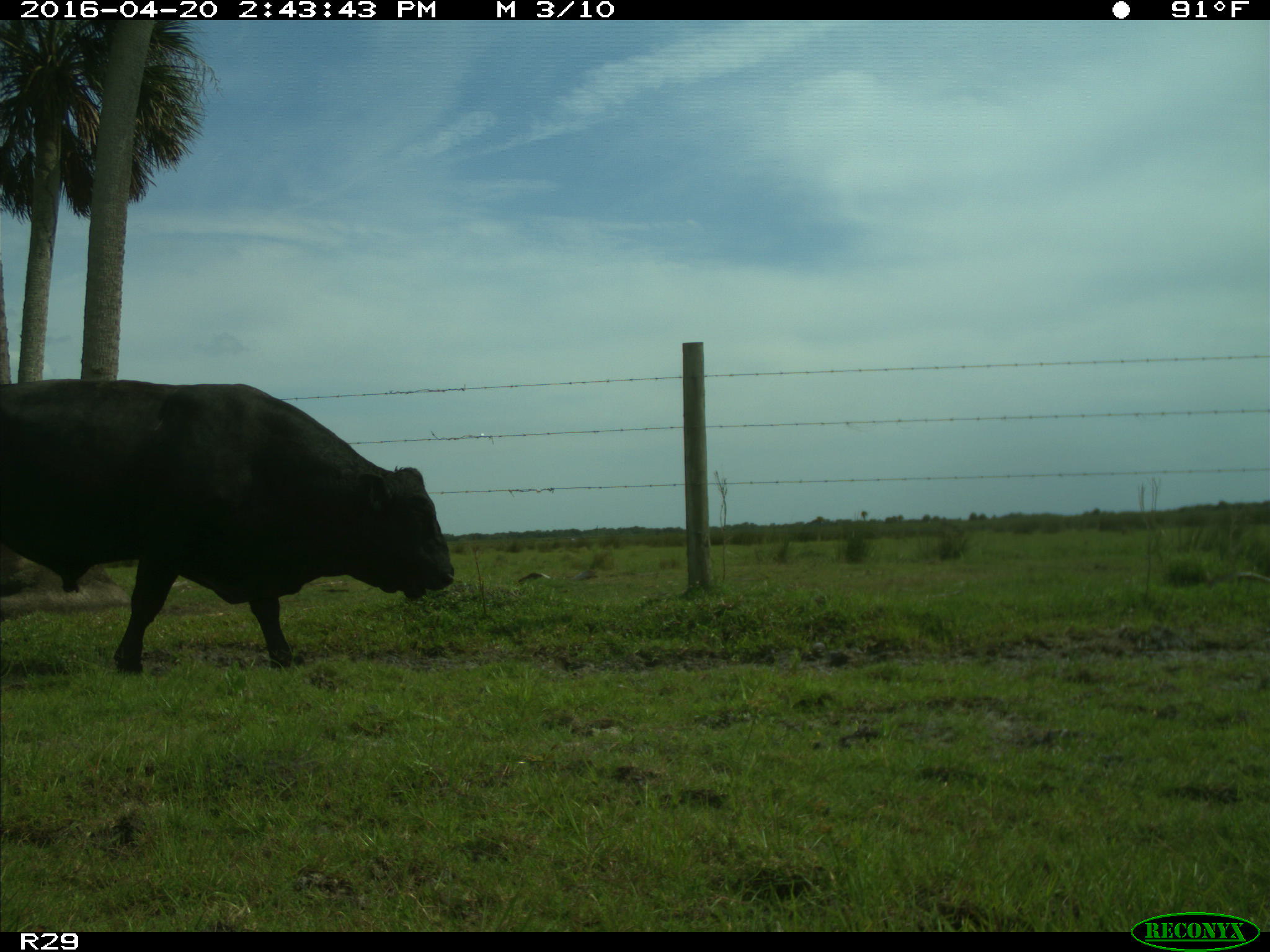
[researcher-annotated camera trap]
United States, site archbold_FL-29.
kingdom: Animalia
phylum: Chordata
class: Mammalia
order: Artiodactyla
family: Bovidae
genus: Bos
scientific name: Bos taurus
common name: domestic cow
Bos taurus (domestic cow).